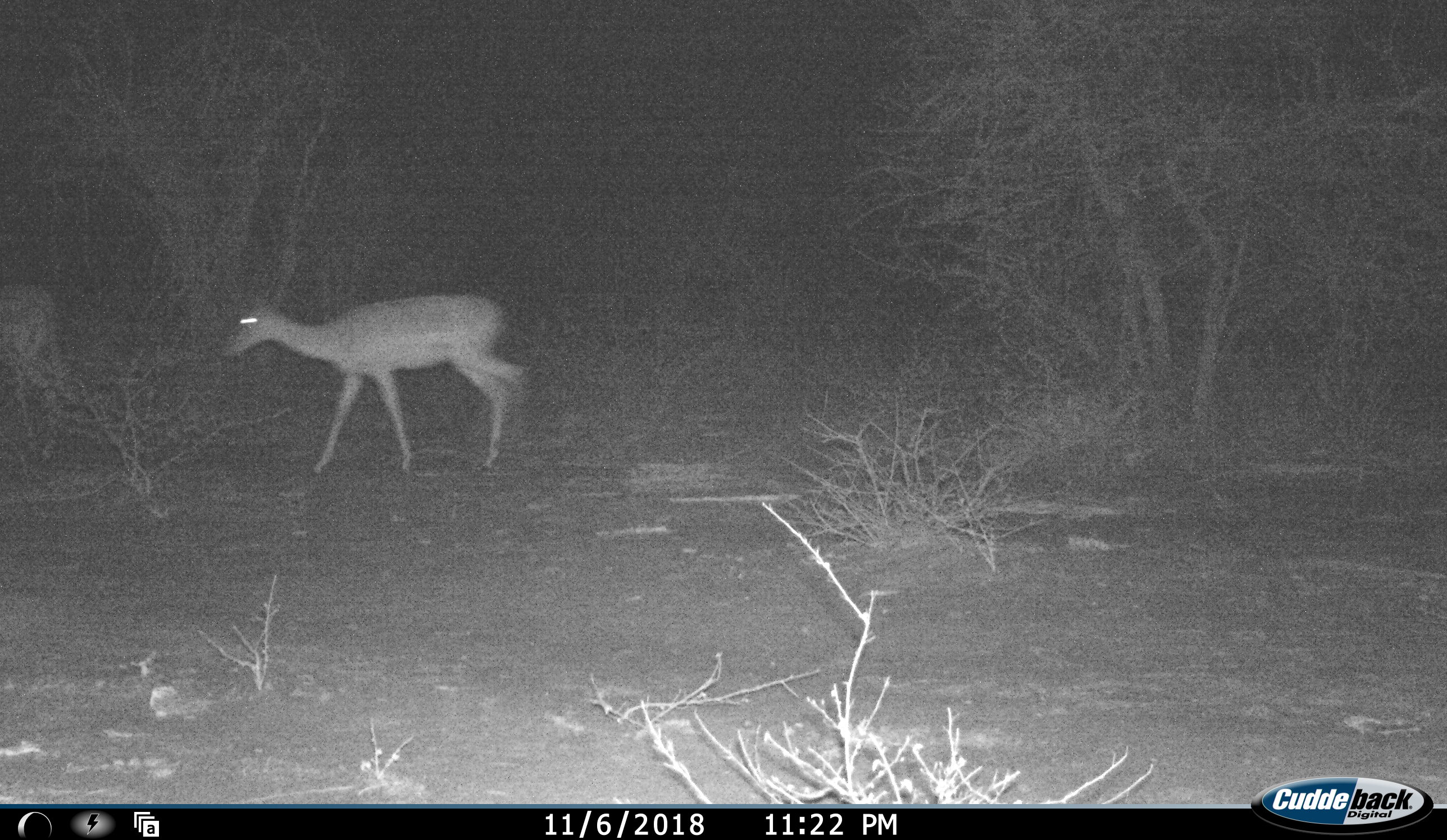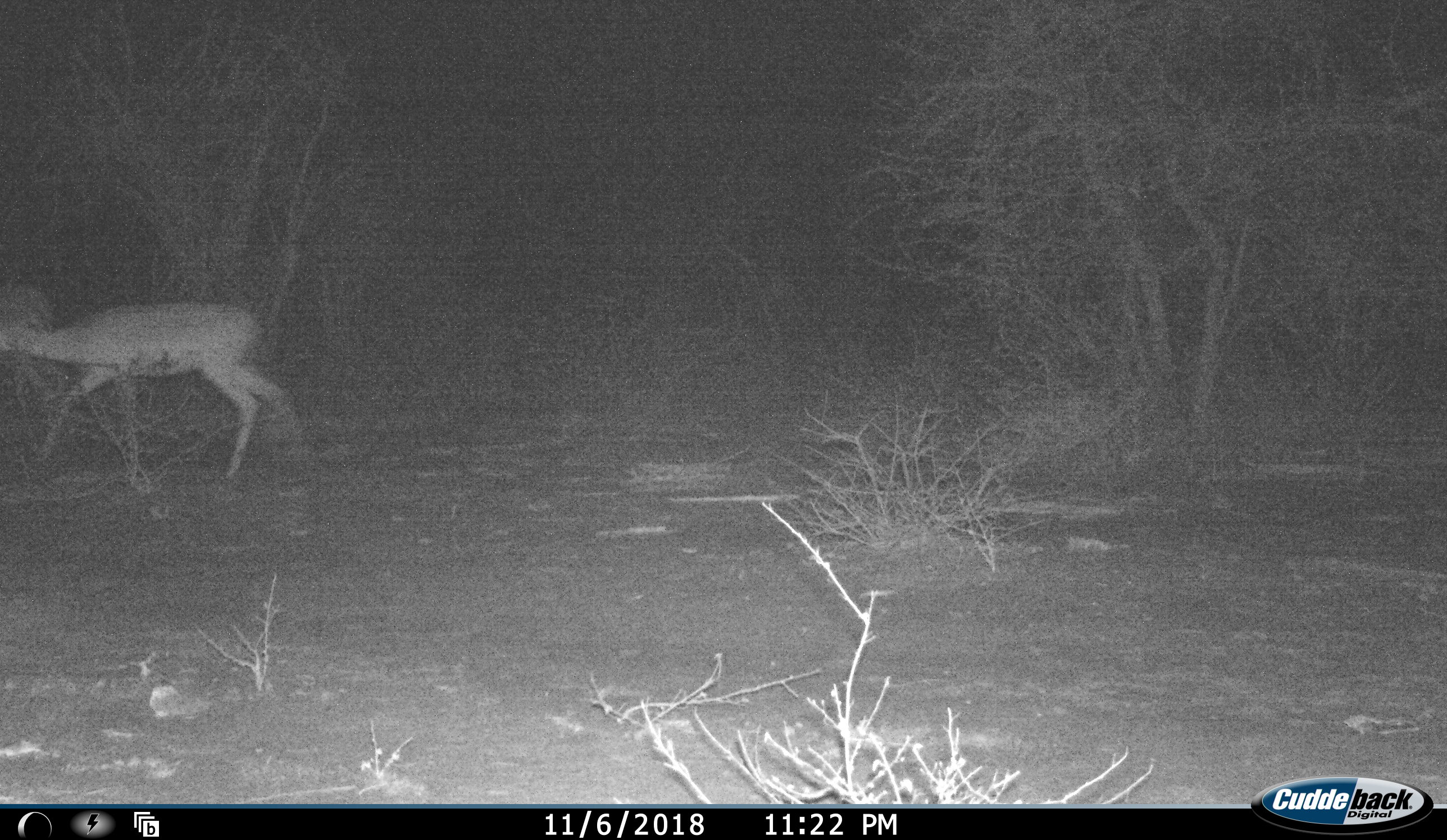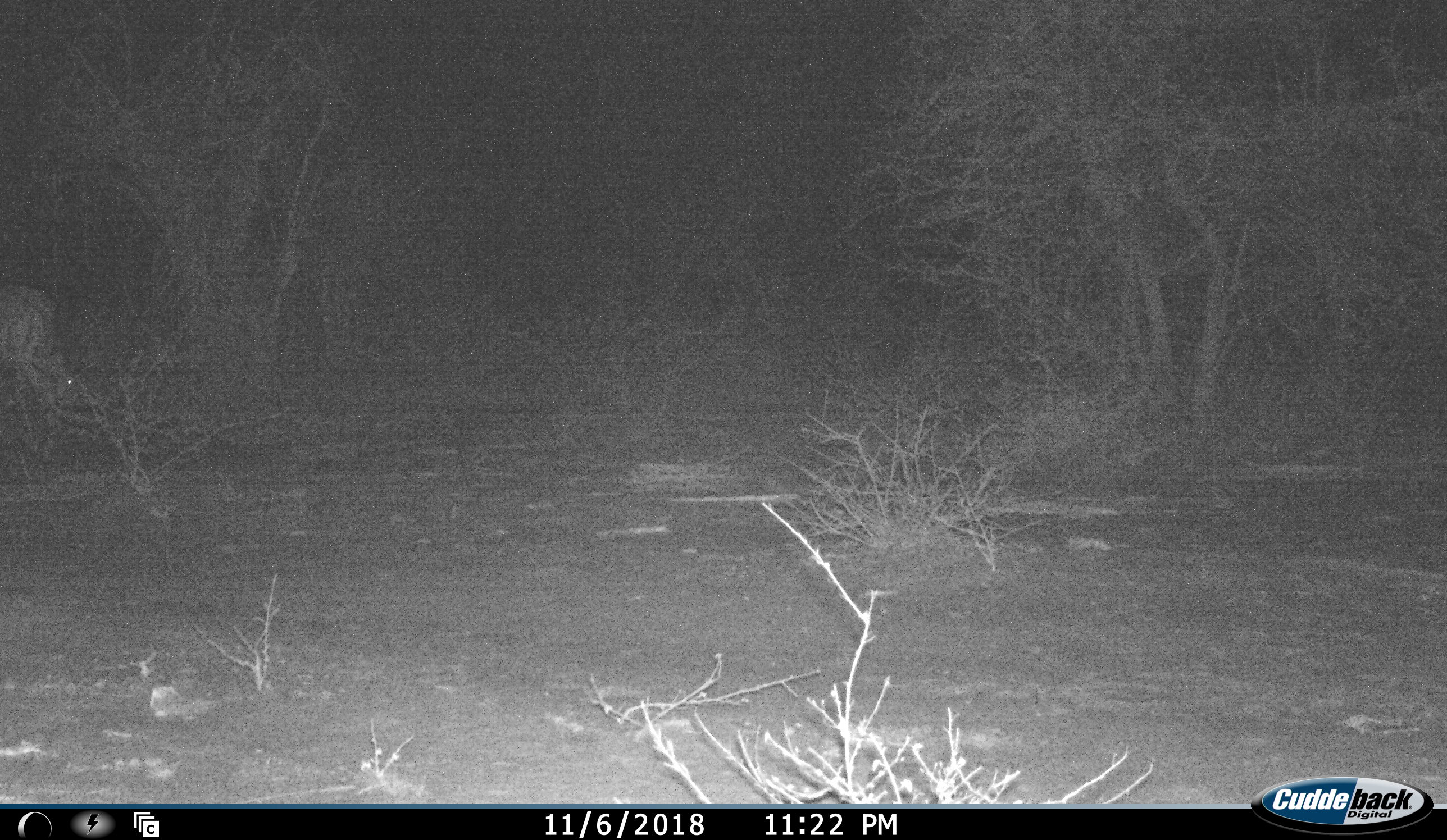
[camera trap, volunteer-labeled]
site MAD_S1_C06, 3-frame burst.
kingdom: Animalia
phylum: Chordata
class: Mammalia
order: Artiodactyla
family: Bovidae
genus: Aepyceros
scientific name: Aepyceros melampus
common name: impala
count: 2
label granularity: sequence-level